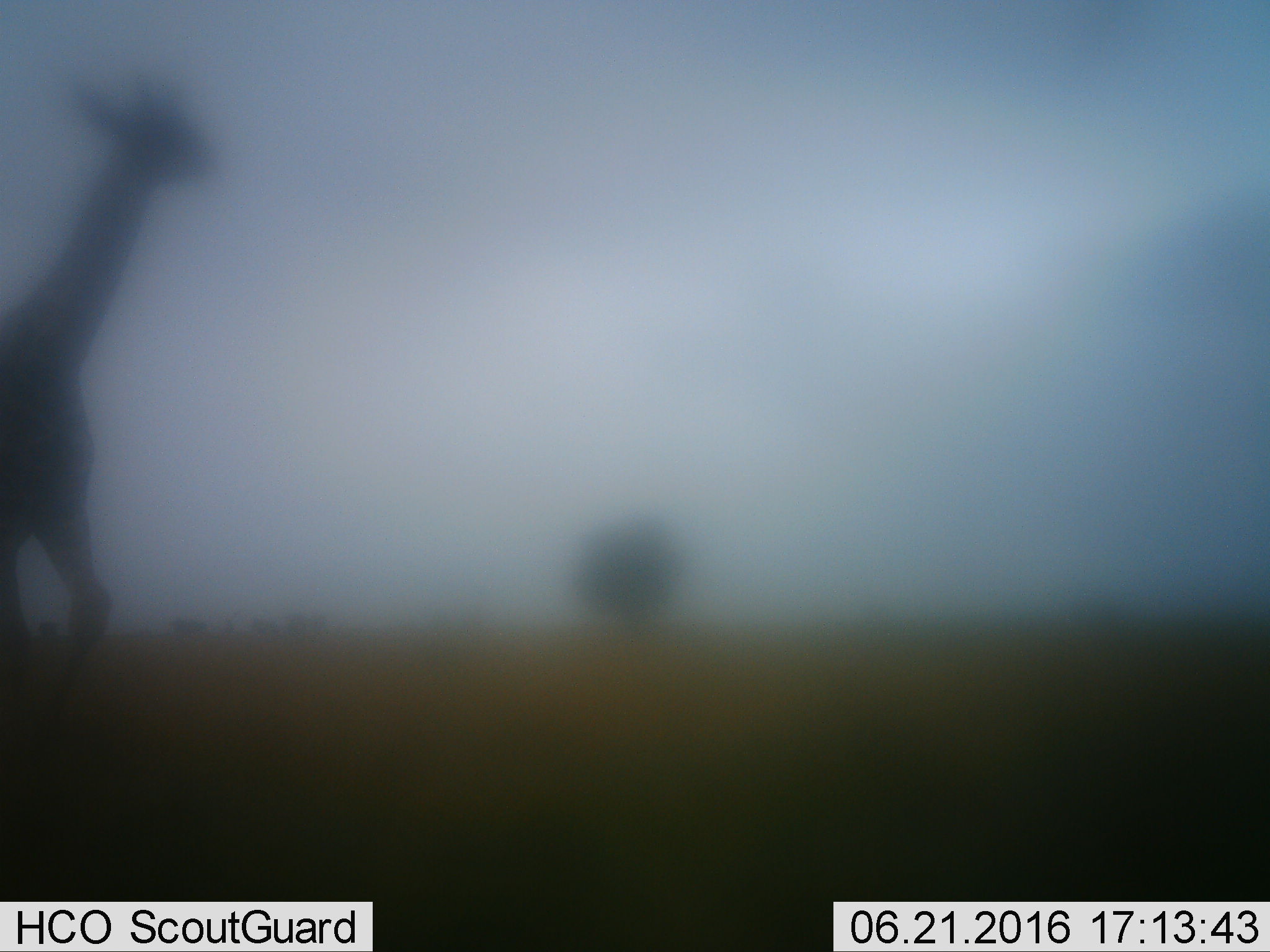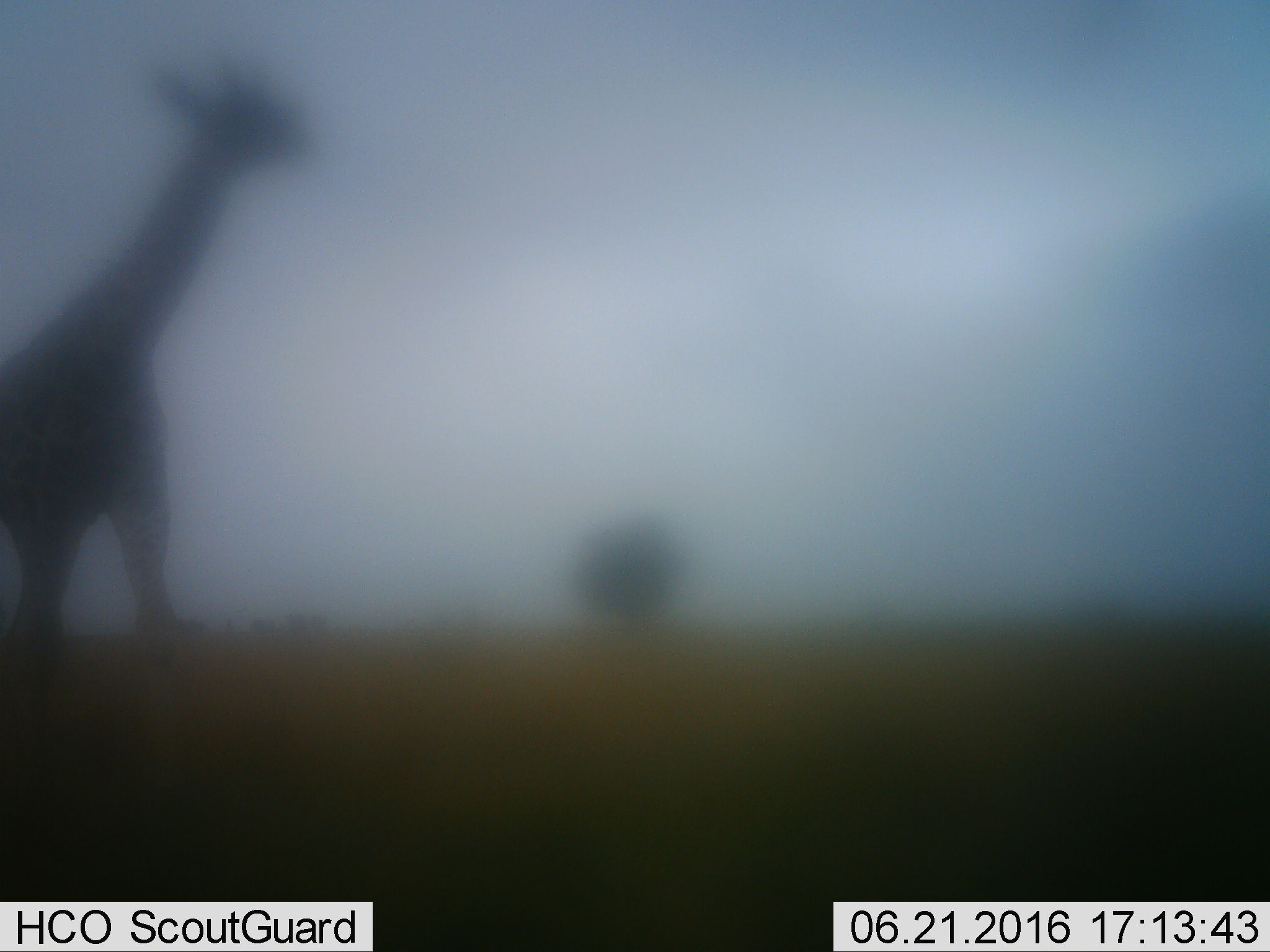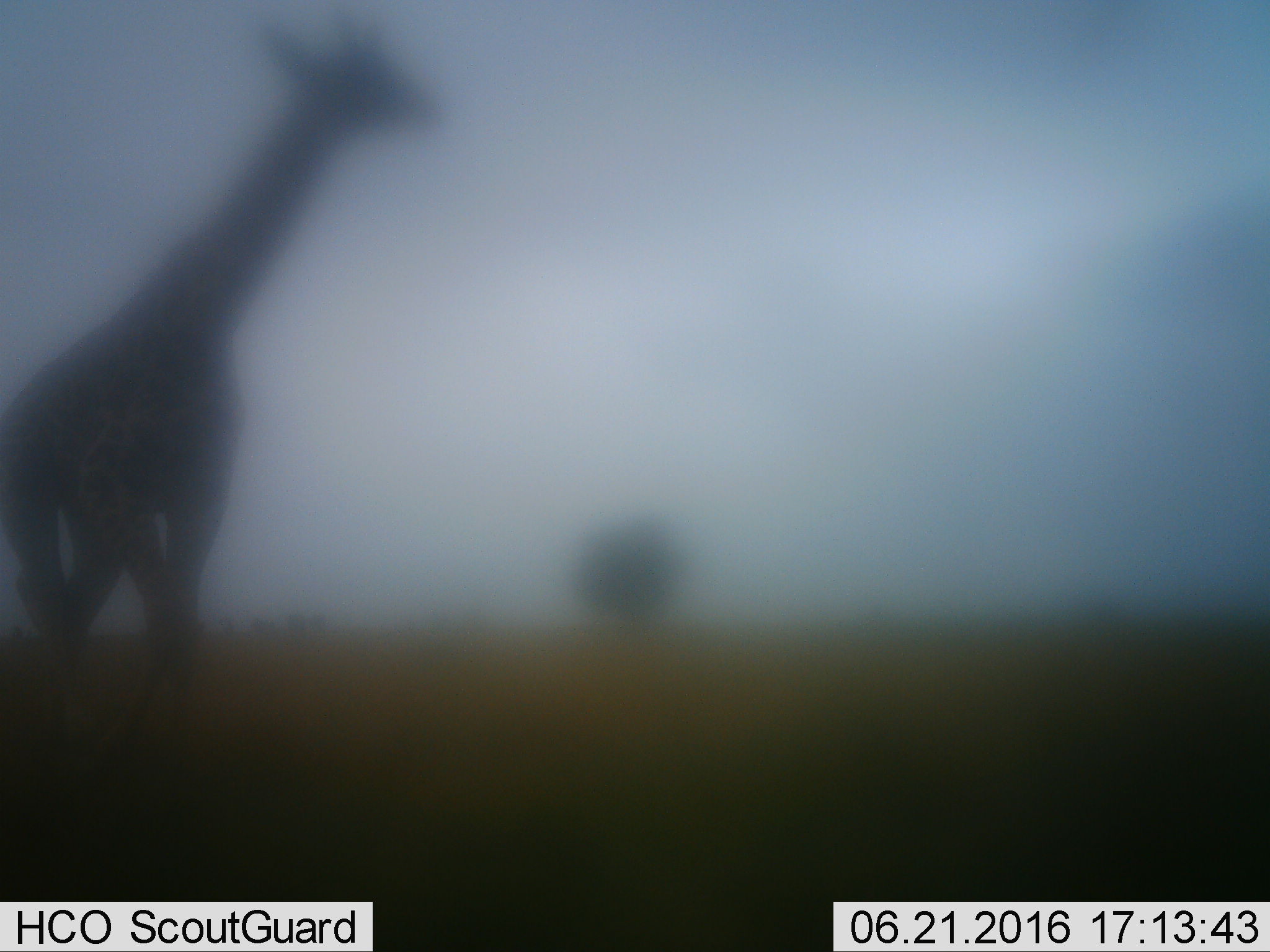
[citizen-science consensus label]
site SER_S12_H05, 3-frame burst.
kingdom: Animalia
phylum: Chordata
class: Mammalia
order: Artiodactyla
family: Giraffidae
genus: Giraffa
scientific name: Giraffa camelopardalis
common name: giraffe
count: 1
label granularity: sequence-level